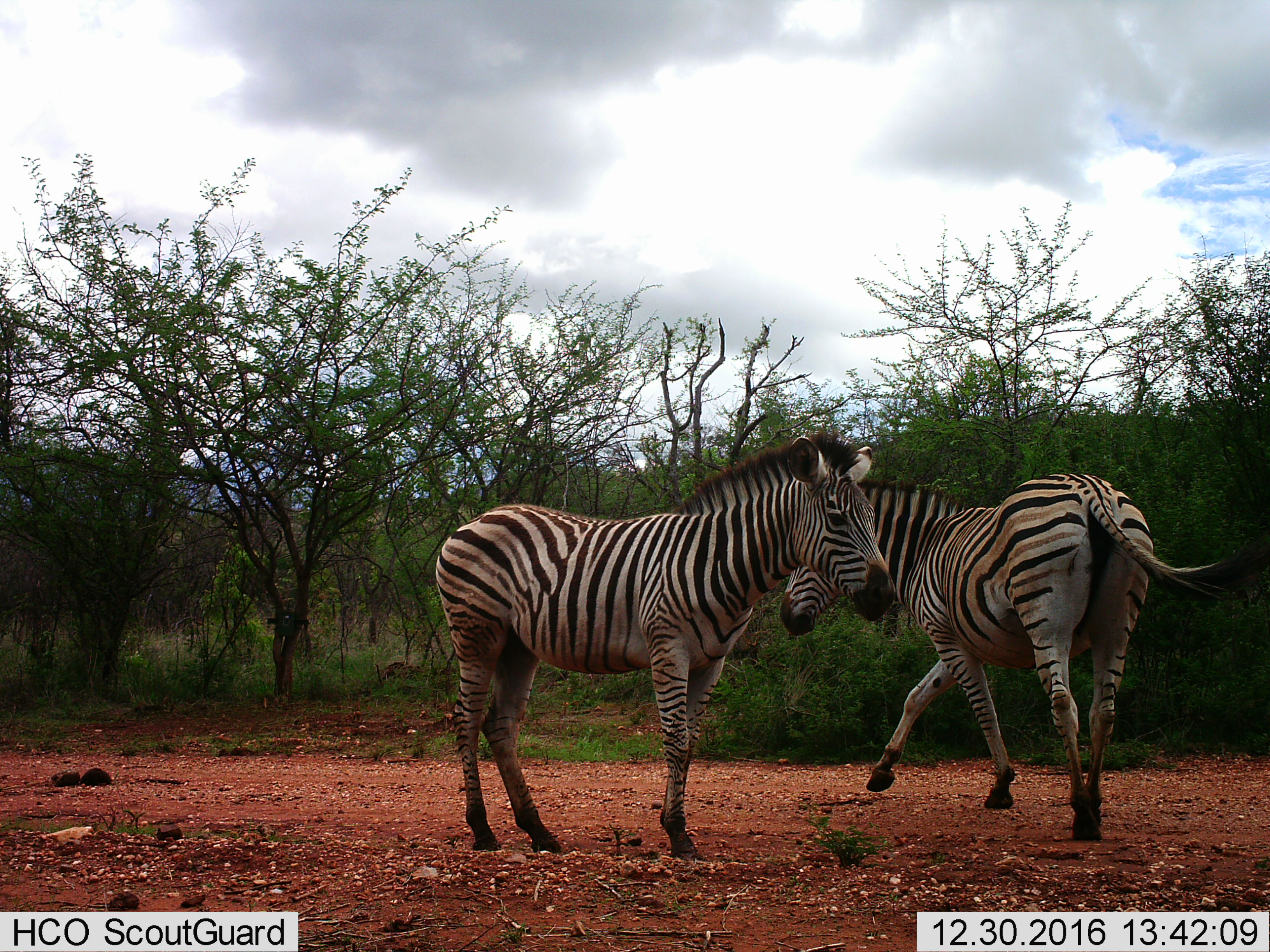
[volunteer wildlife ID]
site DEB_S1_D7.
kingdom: Animalia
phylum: Chordata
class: Mammalia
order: Perissodactyla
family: Equidae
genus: Equus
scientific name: Equus quagga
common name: plains zebra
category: zebraplains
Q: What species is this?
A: Zebraplains (plains zebra) (Equus quagga).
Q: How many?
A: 2.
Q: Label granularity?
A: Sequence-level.